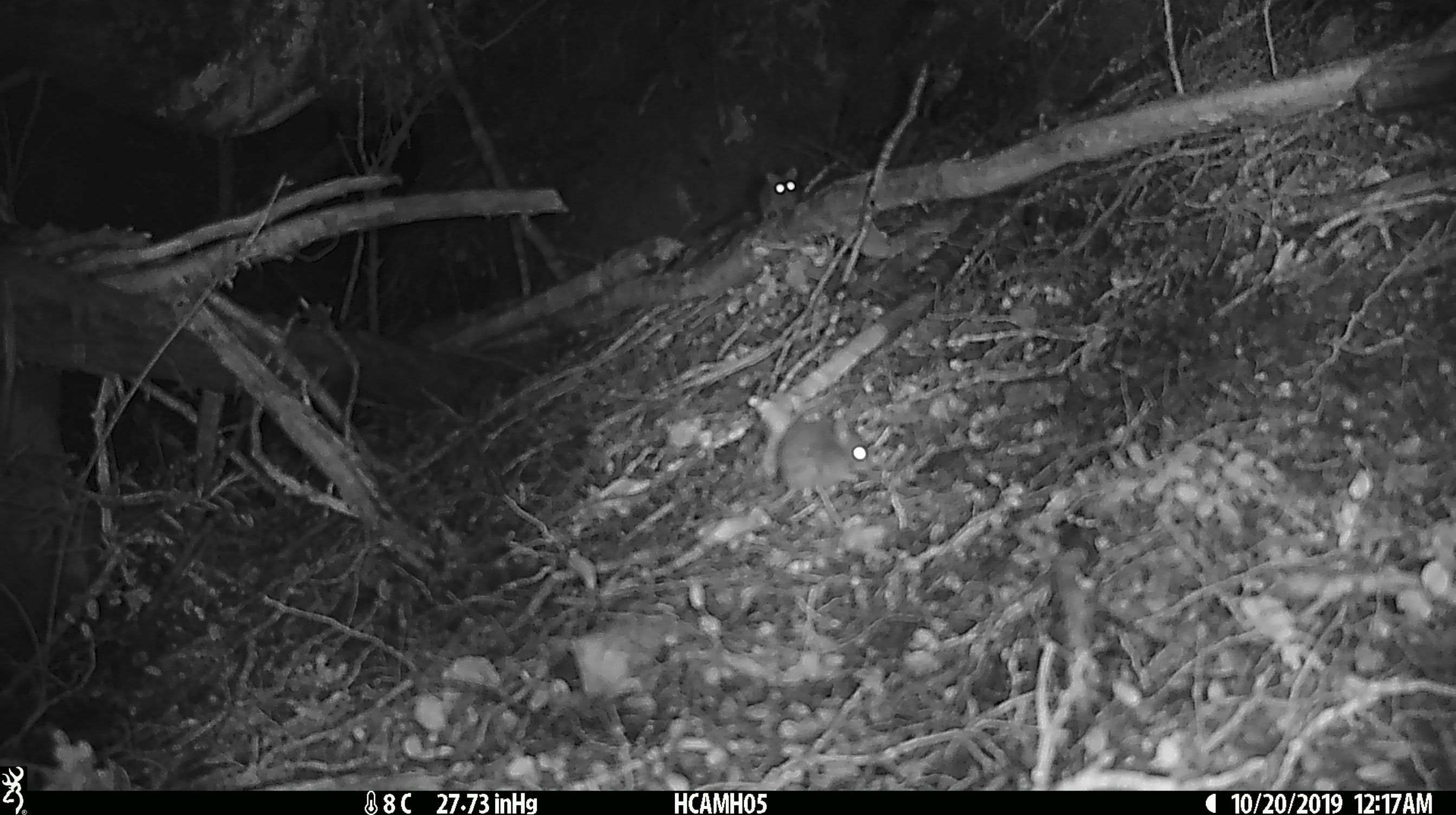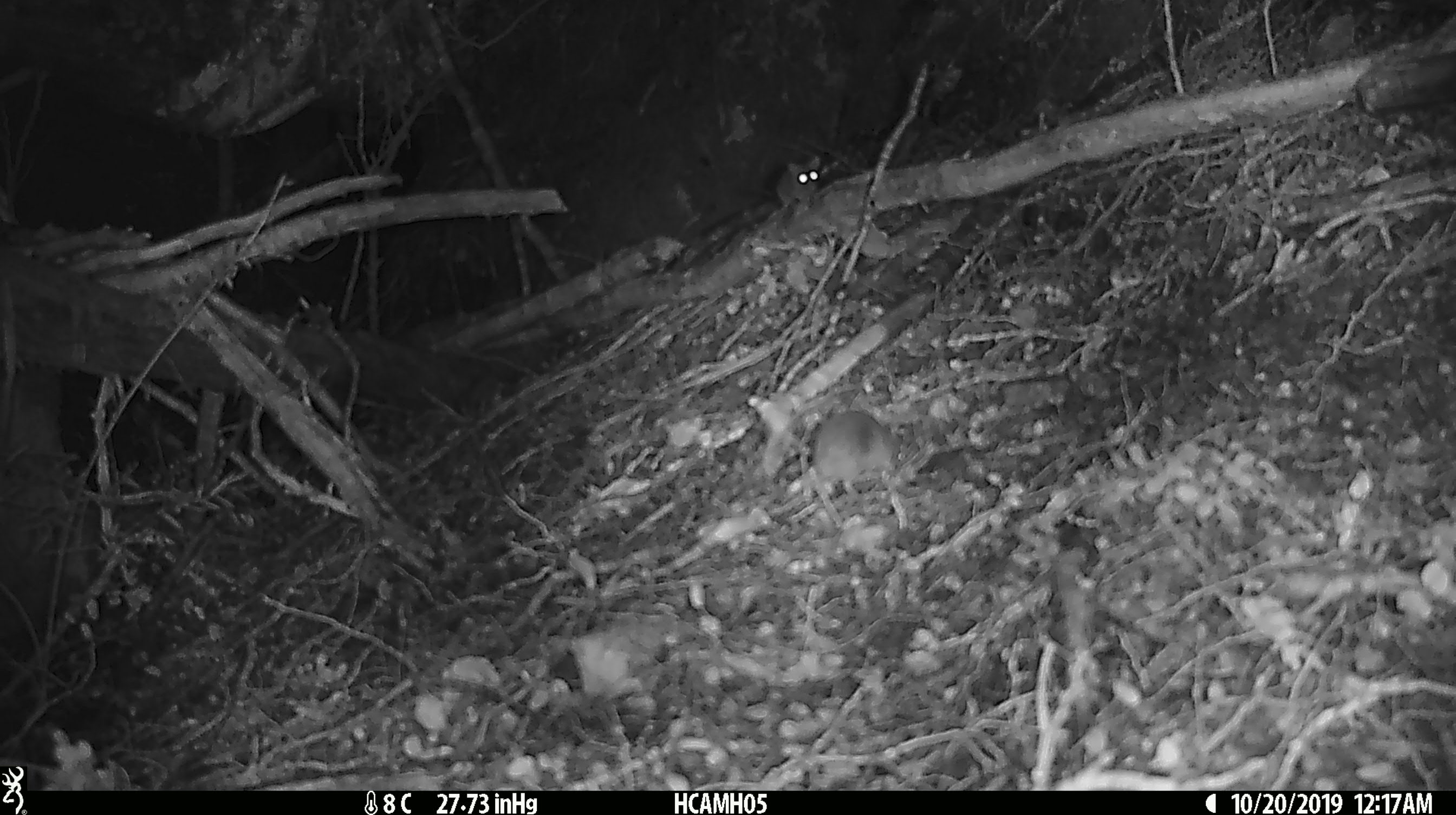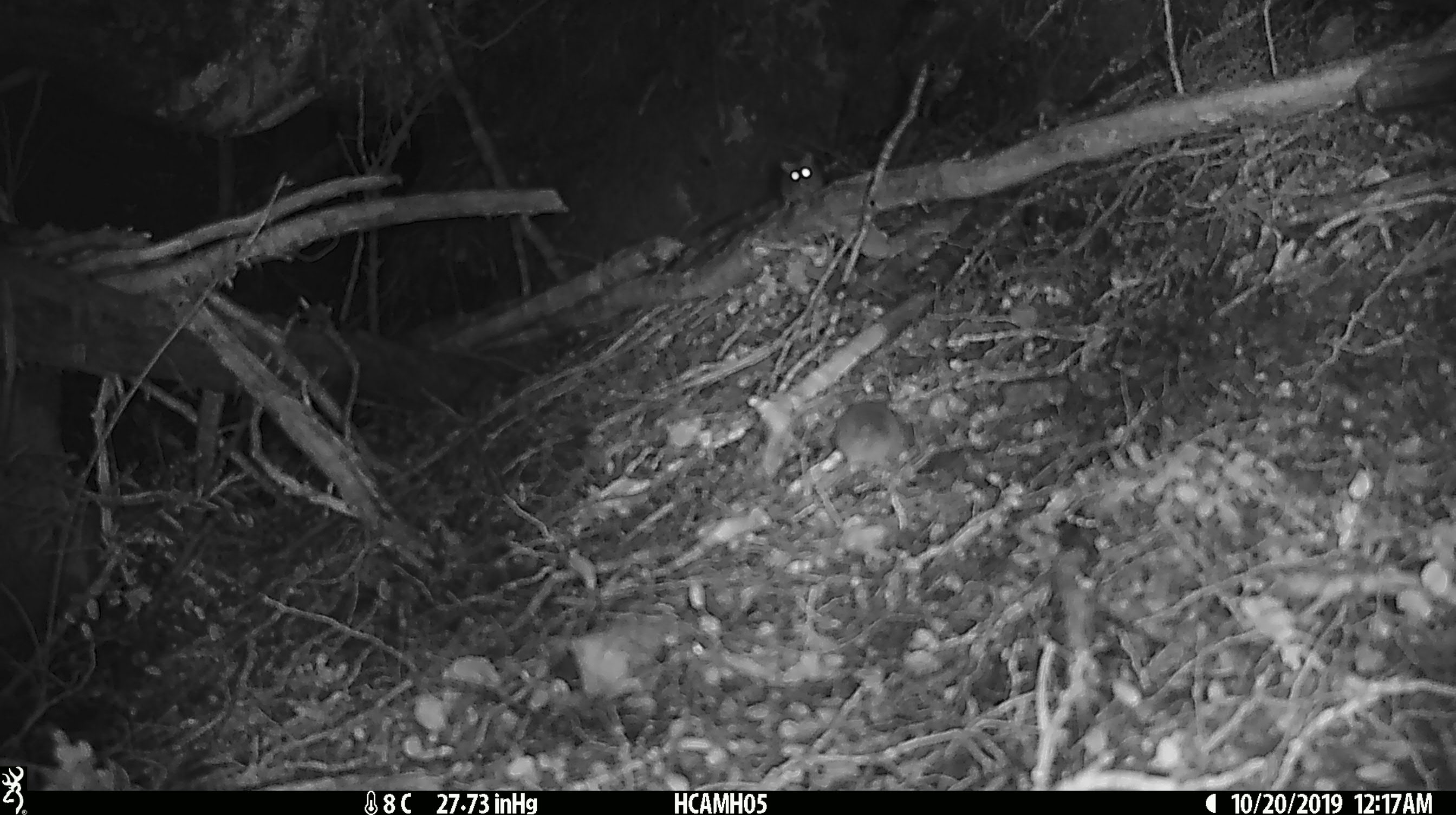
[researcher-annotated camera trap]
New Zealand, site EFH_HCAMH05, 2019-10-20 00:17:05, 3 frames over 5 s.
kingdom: Animalia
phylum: Chordata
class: Mammalia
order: Rodentia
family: Muridae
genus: Mus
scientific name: Mus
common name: mouse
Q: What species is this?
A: Mouse (Mus).